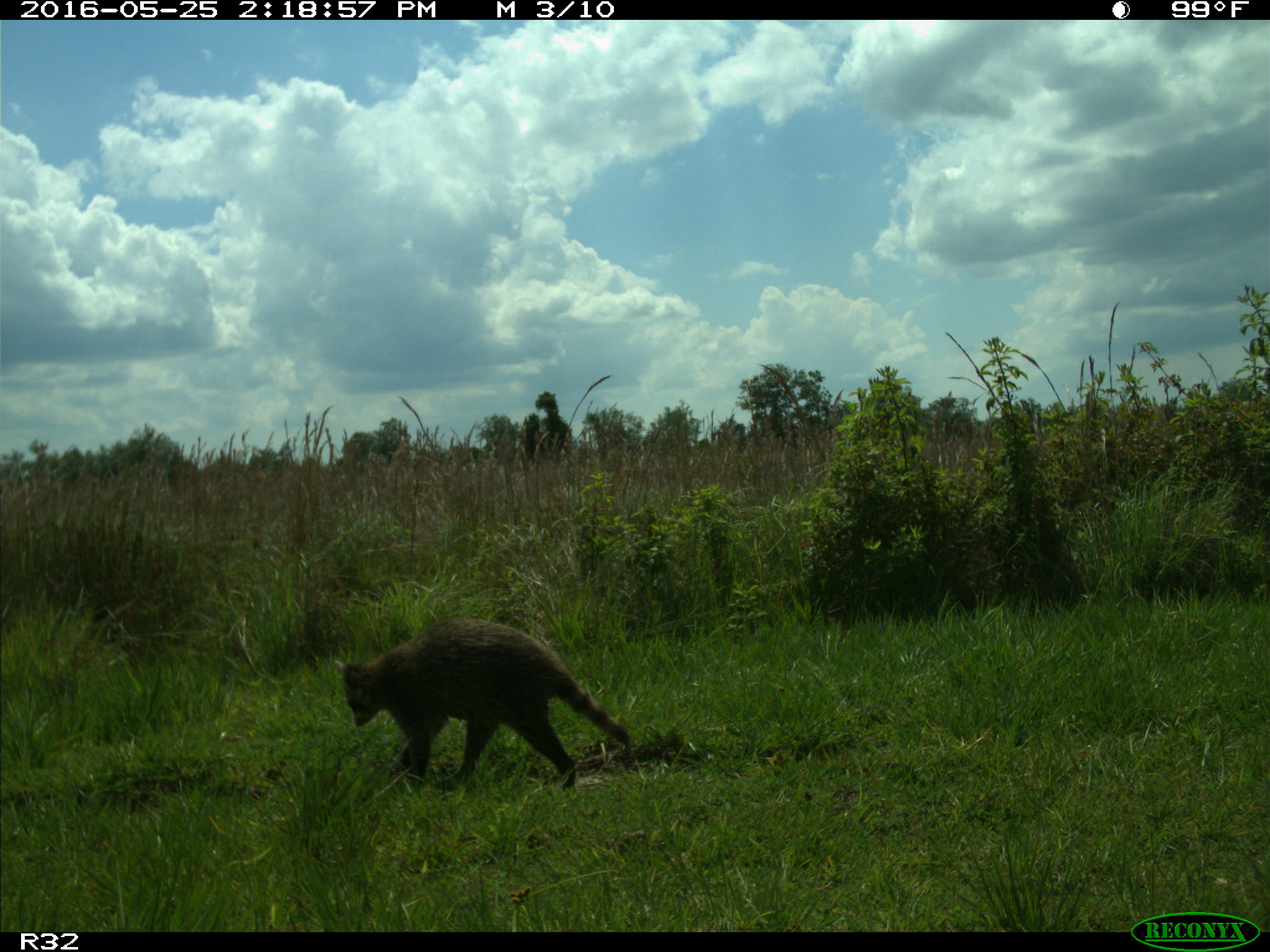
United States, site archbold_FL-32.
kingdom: Animalia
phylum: Chordata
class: Mammalia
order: Carnivora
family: Procyonidae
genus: Procyon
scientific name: Procyon lotor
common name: common raccoon